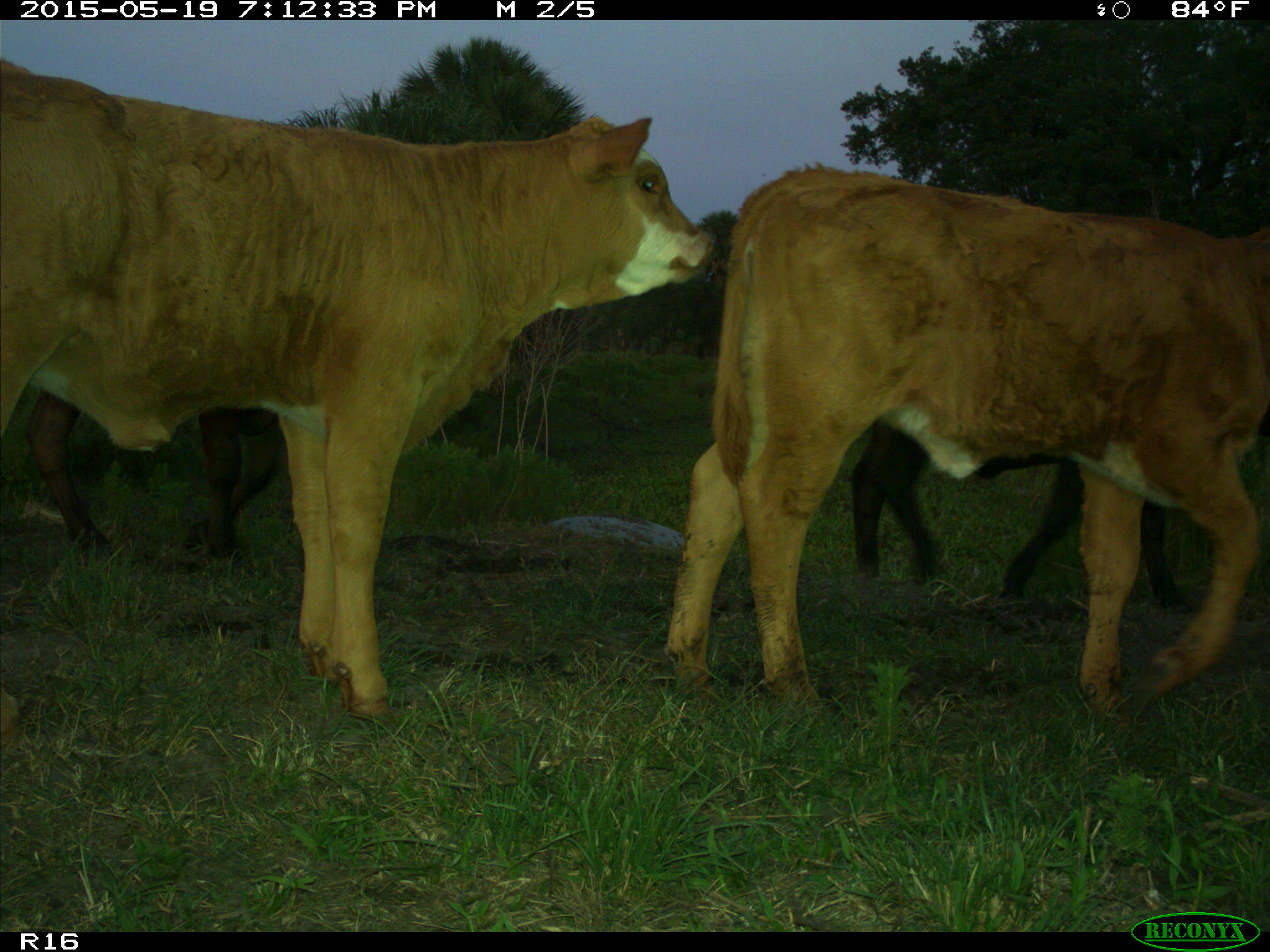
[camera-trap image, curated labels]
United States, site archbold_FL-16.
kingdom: Animalia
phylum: Chordata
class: Mammalia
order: Artiodactyla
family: Bovidae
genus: Bos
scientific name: Bos taurus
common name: domestic cow